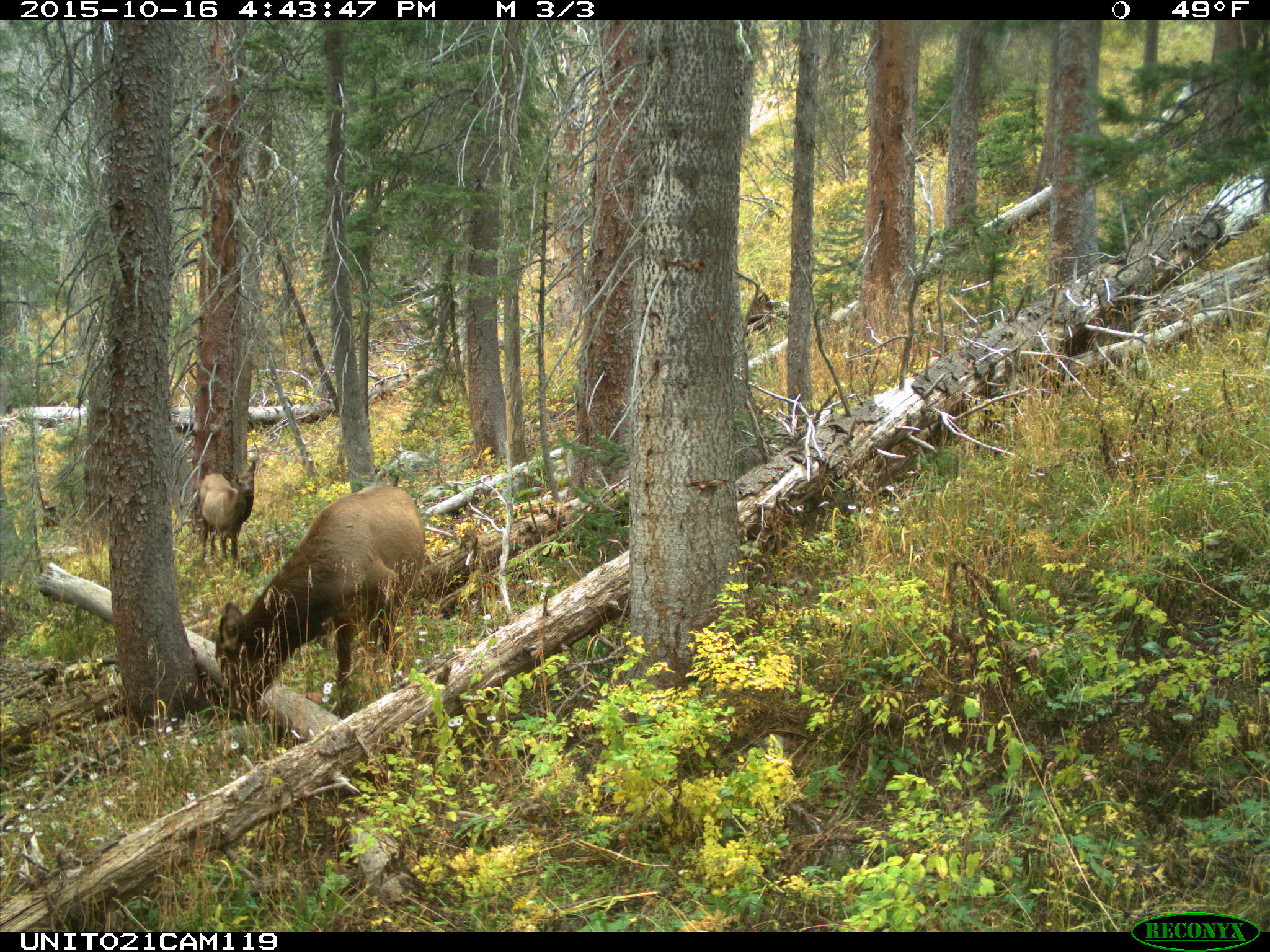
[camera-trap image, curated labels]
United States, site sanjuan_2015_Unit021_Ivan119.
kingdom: Animalia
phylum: Chordata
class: Mammalia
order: Artiodactyla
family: Cervidae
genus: Cervus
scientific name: Cervus elaphus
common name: red deer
Cervus elaphus (red deer).